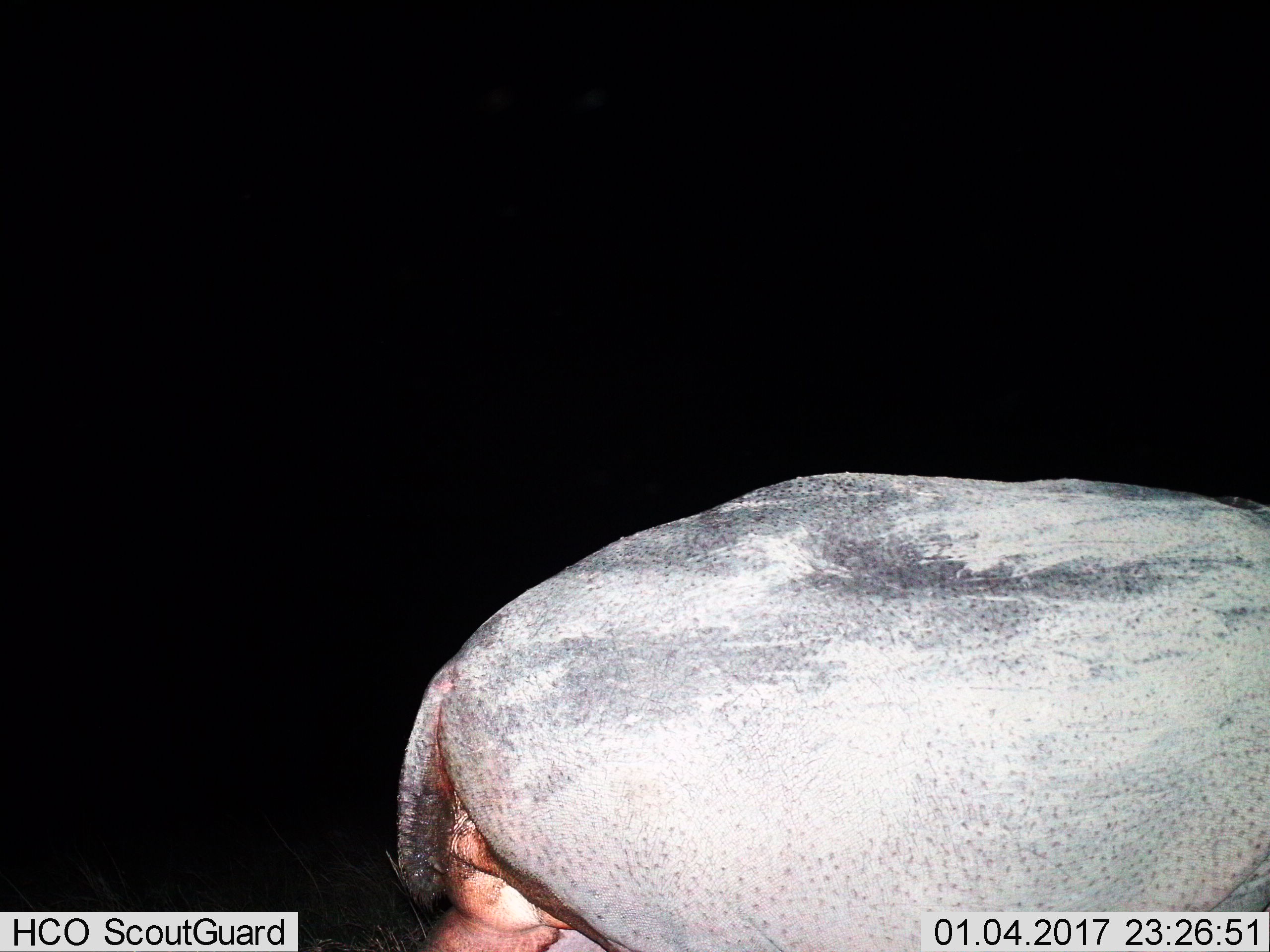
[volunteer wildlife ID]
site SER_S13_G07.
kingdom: Animalia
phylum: Chordata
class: Mammalia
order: Artiodactyla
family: Hippopotamidae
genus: Hippopotamus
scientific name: Hippopotamus amphibius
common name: hippopotamus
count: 1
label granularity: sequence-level